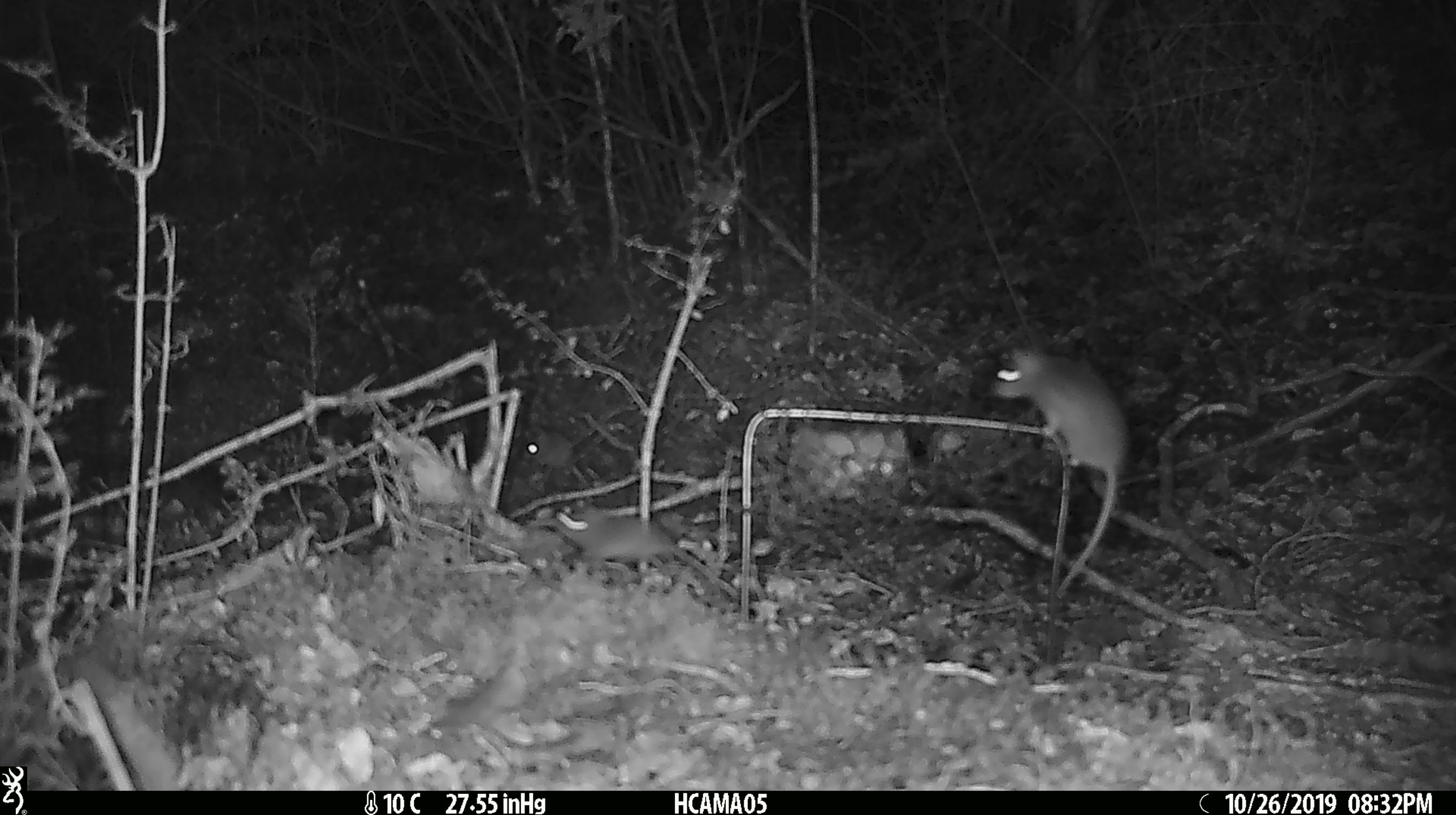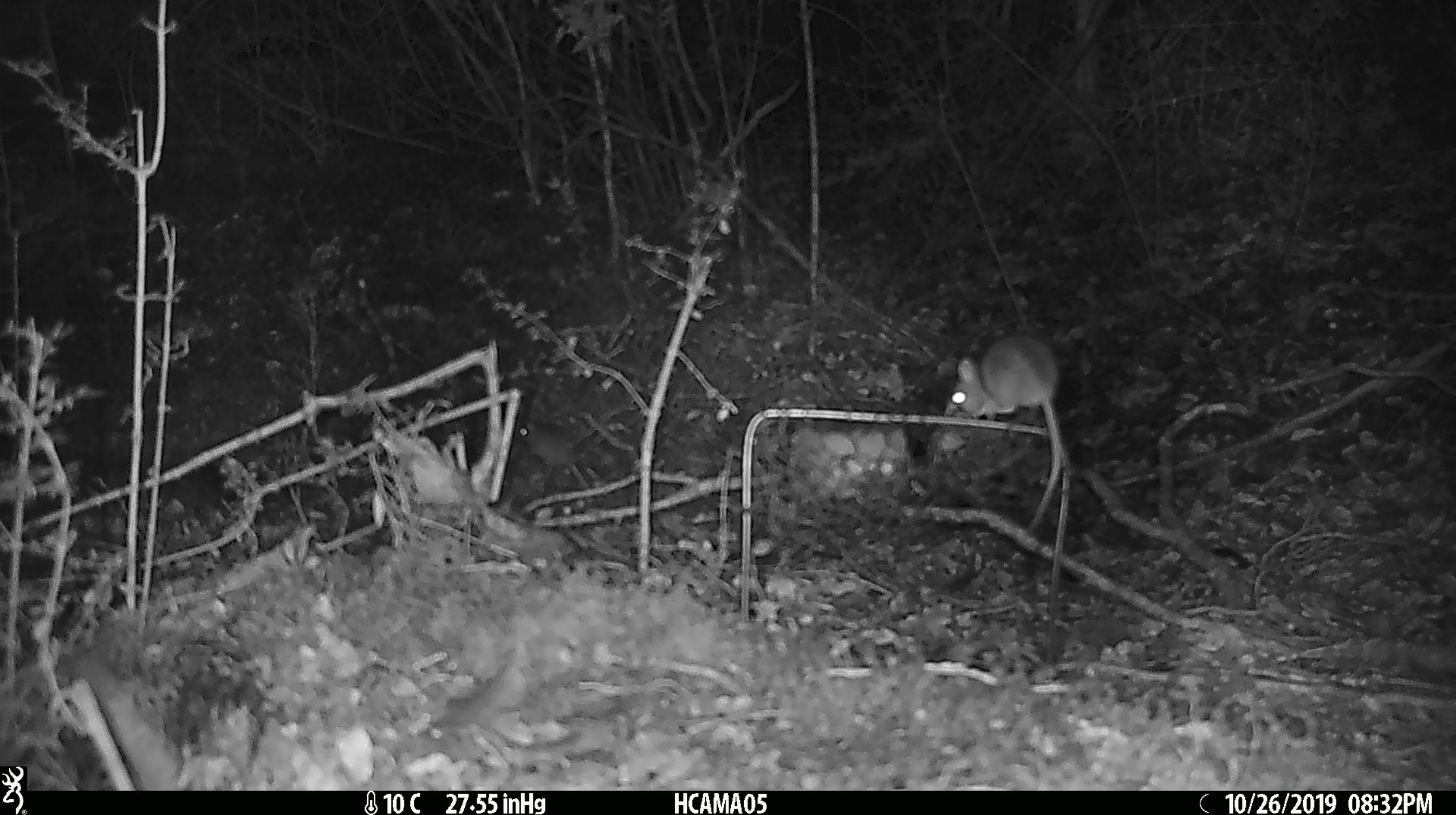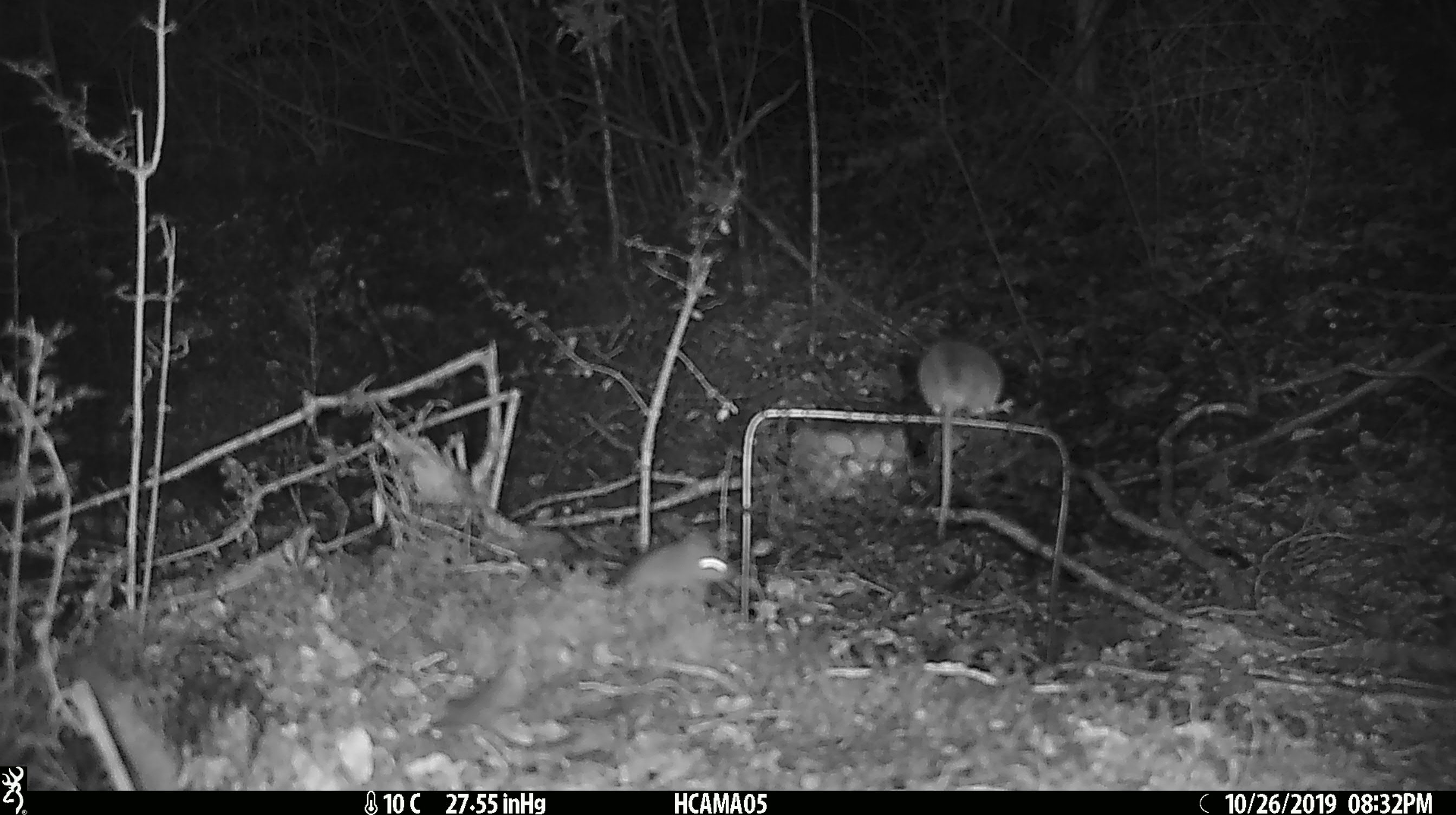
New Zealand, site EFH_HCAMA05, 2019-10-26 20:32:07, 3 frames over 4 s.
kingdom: Animalia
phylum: Chordata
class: Mammalia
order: Rodentia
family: Muridae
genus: Mus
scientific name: Mus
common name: mouse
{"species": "mouse (Mus)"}